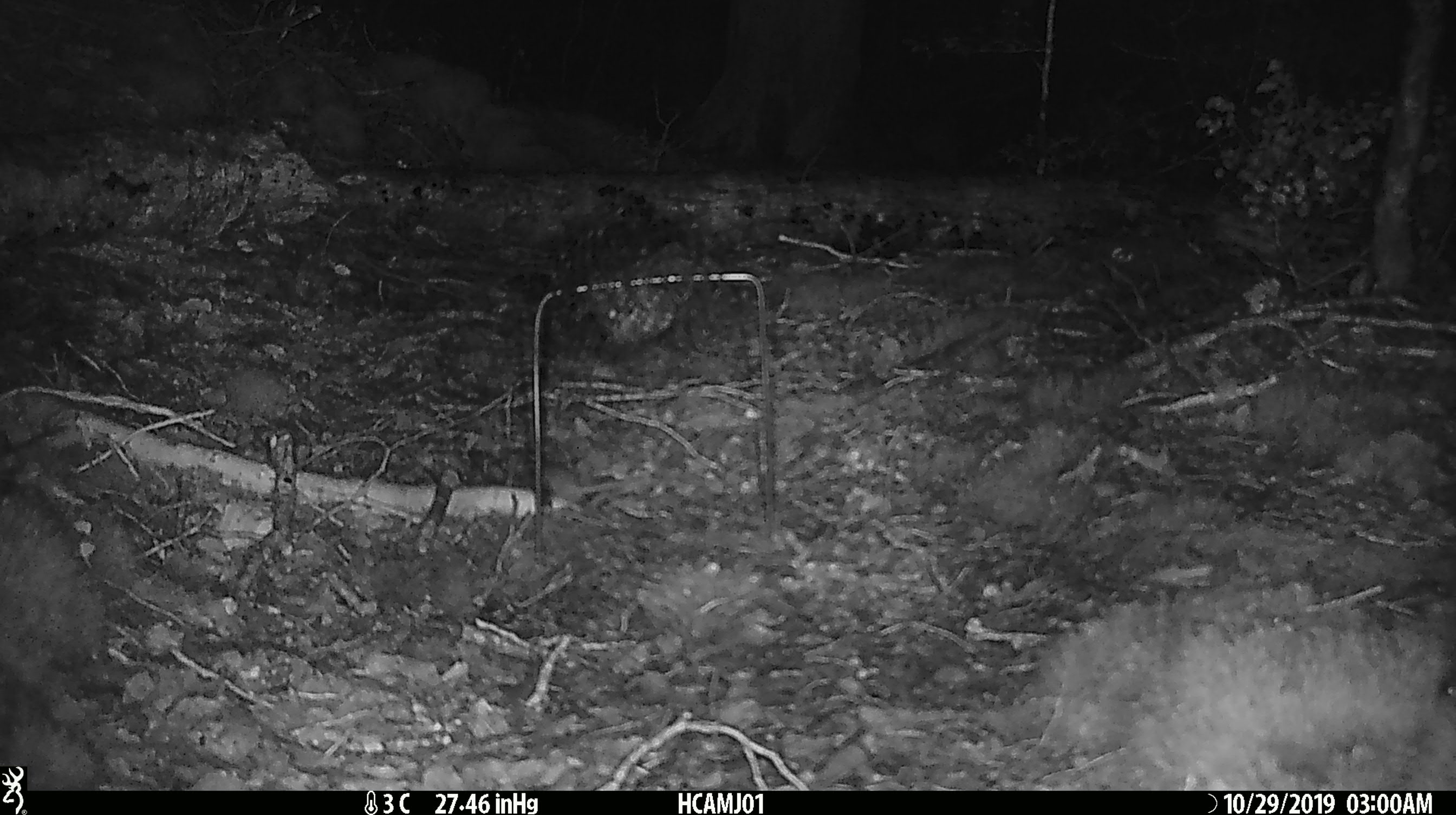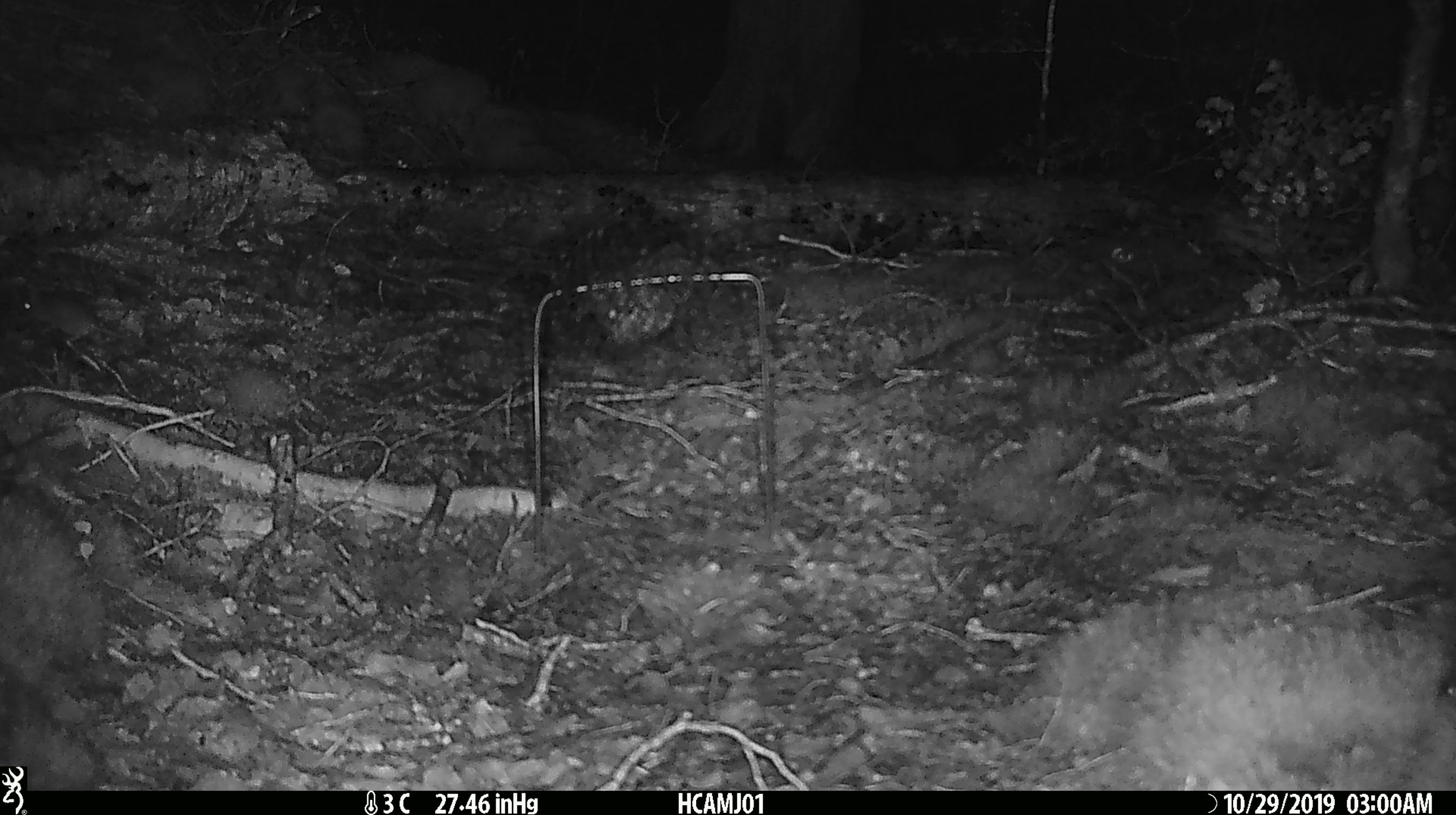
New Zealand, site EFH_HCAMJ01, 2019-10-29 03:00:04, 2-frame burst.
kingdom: Animalia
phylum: Chordata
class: Mammalia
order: Rodentia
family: Muridae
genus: Mus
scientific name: Mus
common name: mouse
Mouse (Mus).